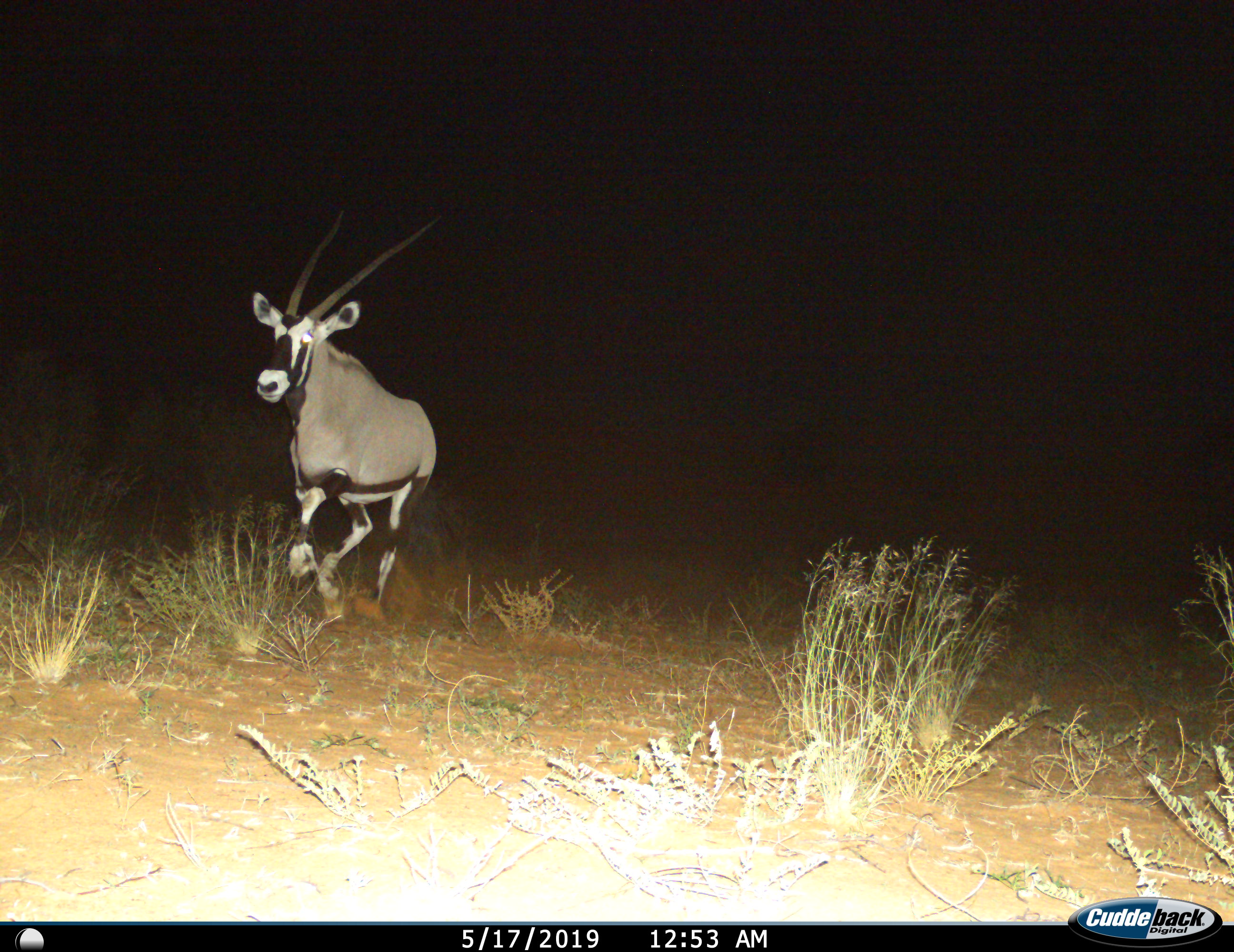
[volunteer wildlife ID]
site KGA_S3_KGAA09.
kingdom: Animalia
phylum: Chordata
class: Mammalia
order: Artiodactyla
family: Bovidae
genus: Oryx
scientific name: Oryx gazella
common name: gemsbok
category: oryx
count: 1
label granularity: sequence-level